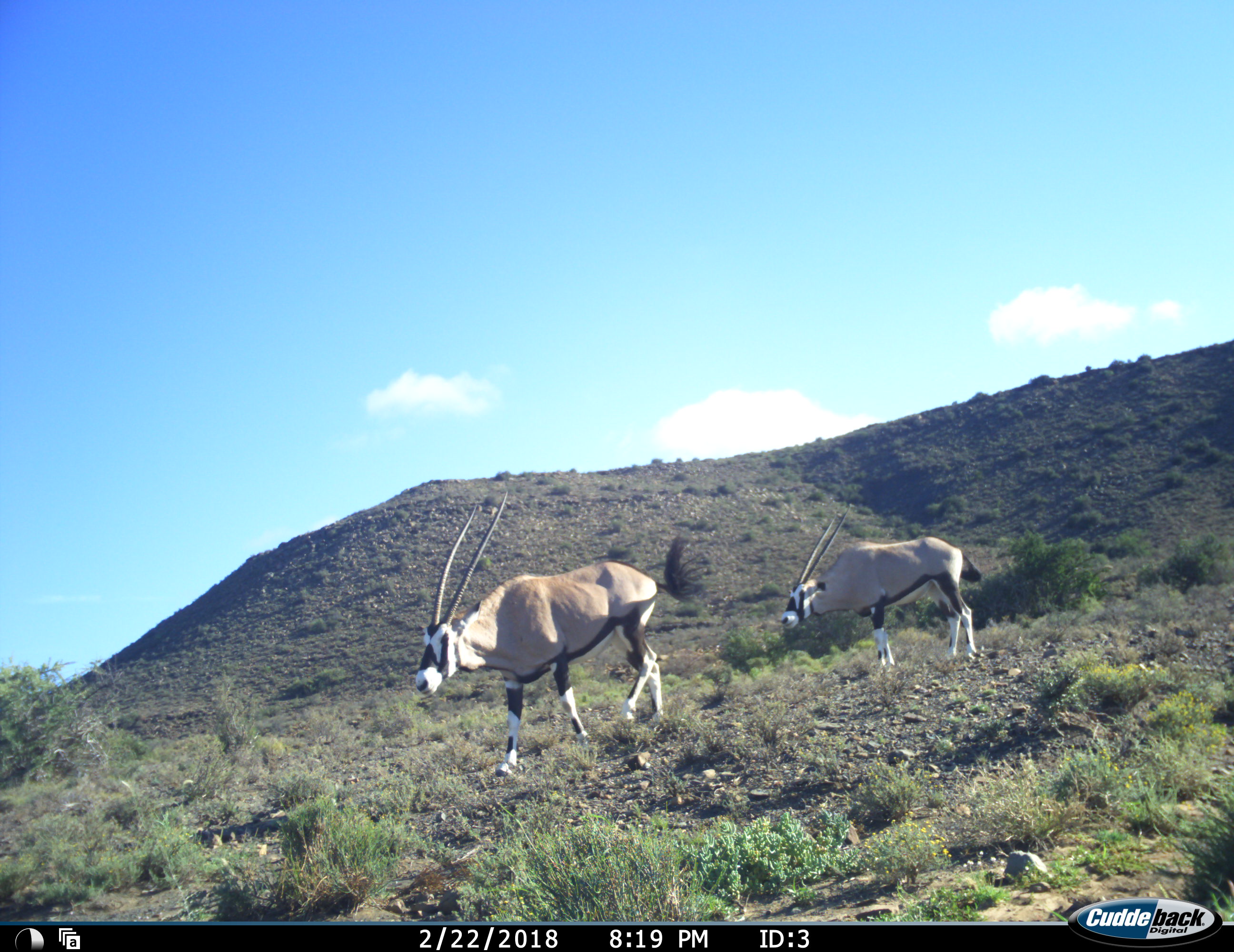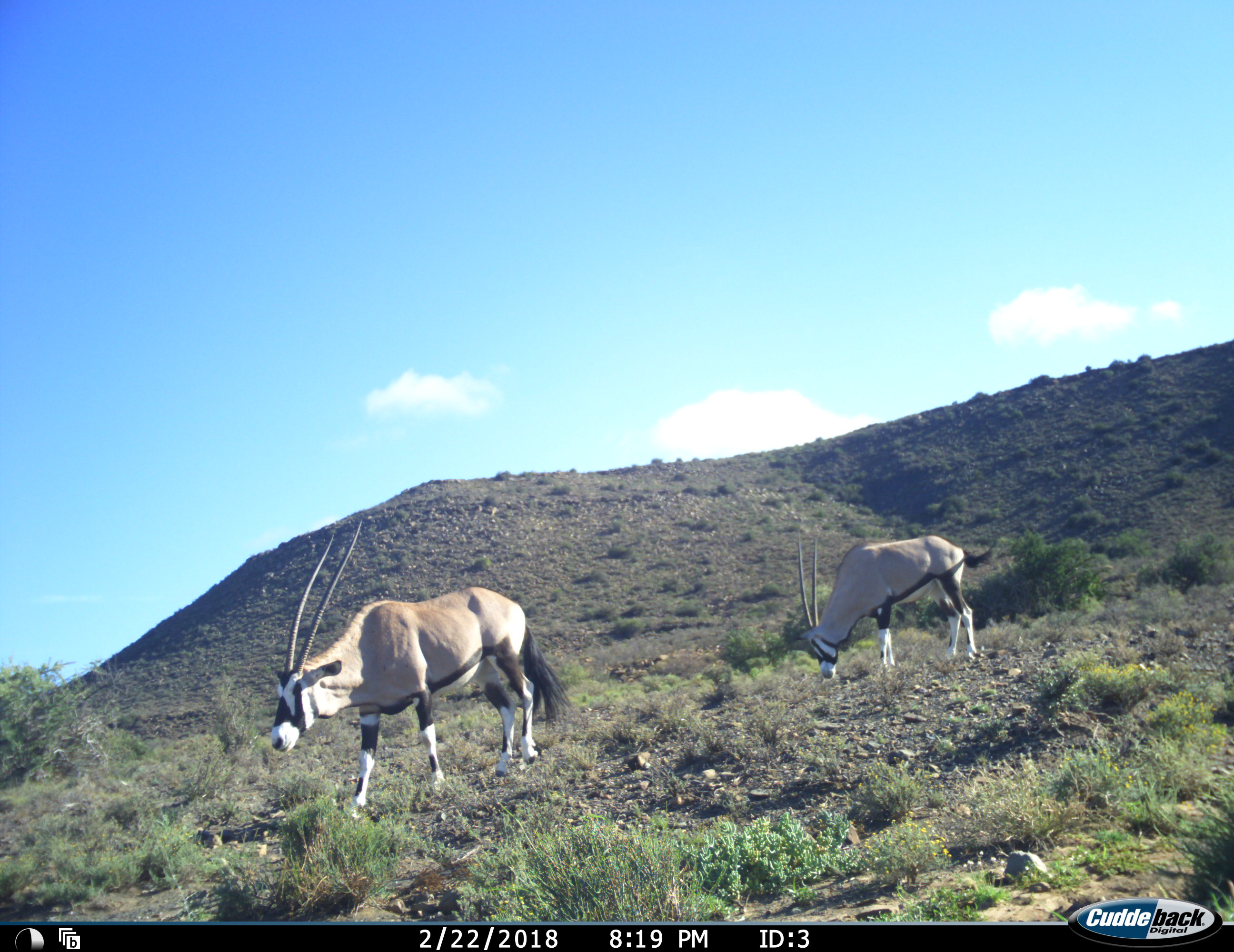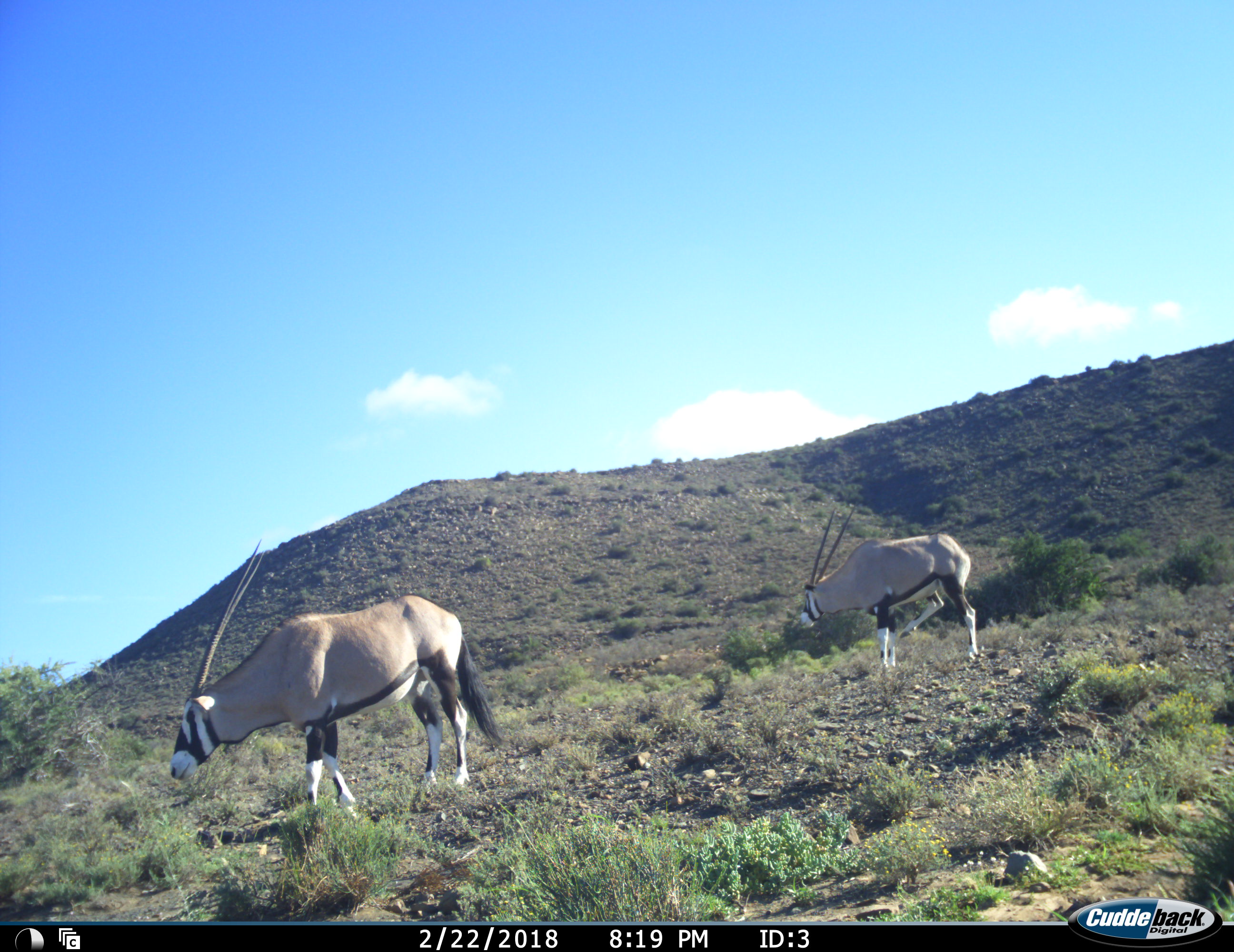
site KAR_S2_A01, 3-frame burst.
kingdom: Animalia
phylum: Chordata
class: Mammalia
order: Artiodactyla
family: Bovidae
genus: Oryx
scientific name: Oryx gazella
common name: gemsbok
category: oryx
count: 2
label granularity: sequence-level